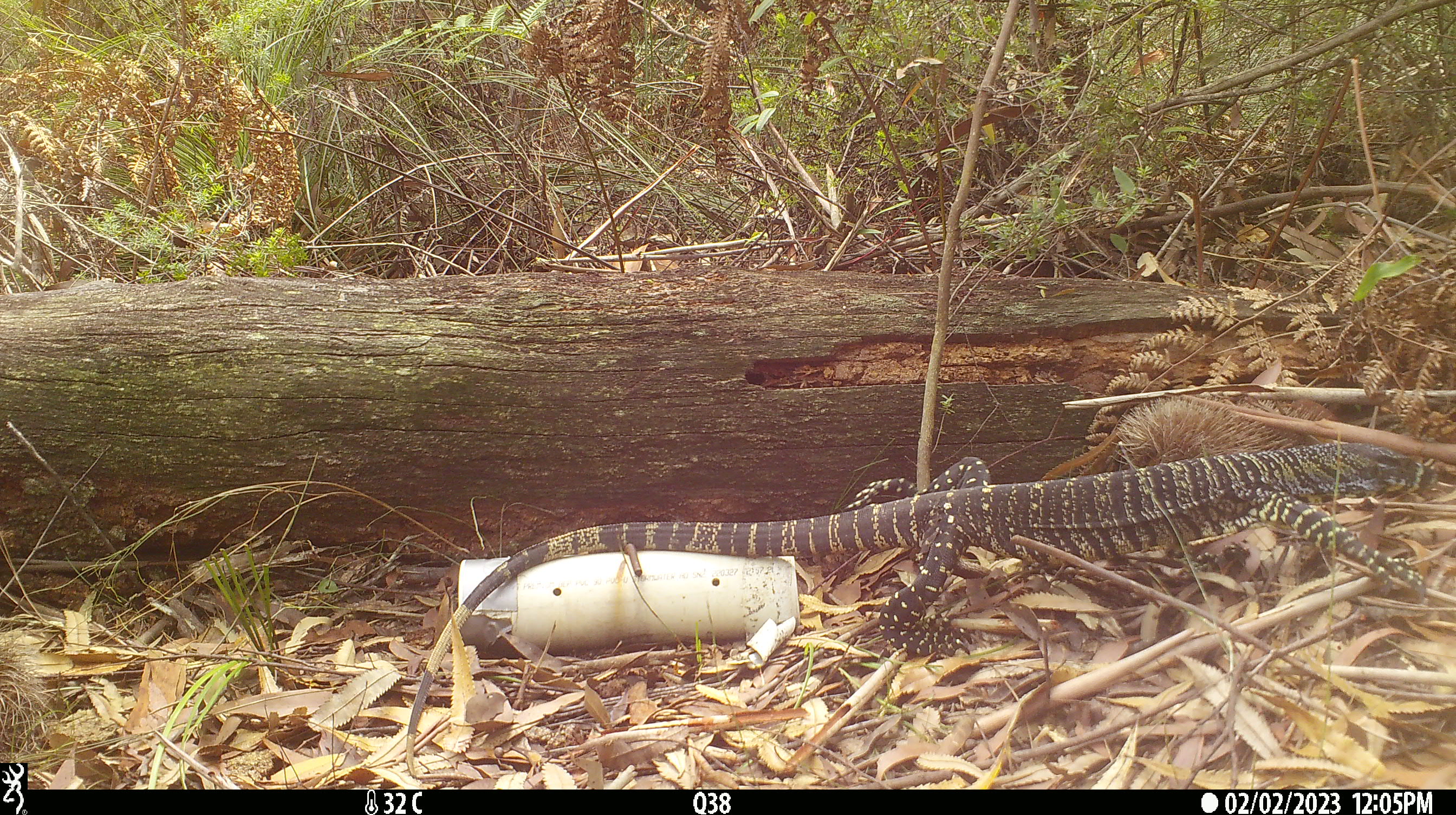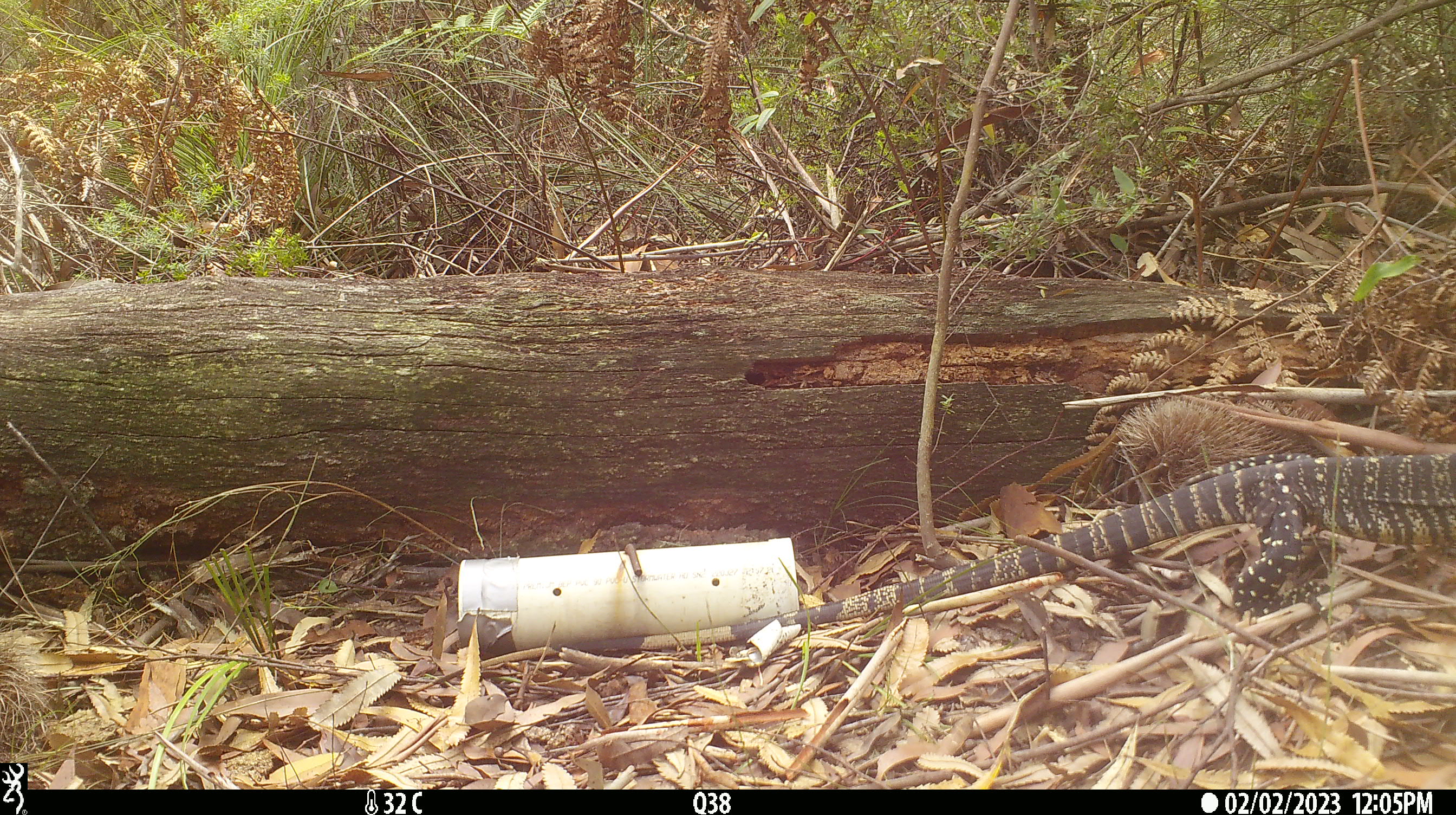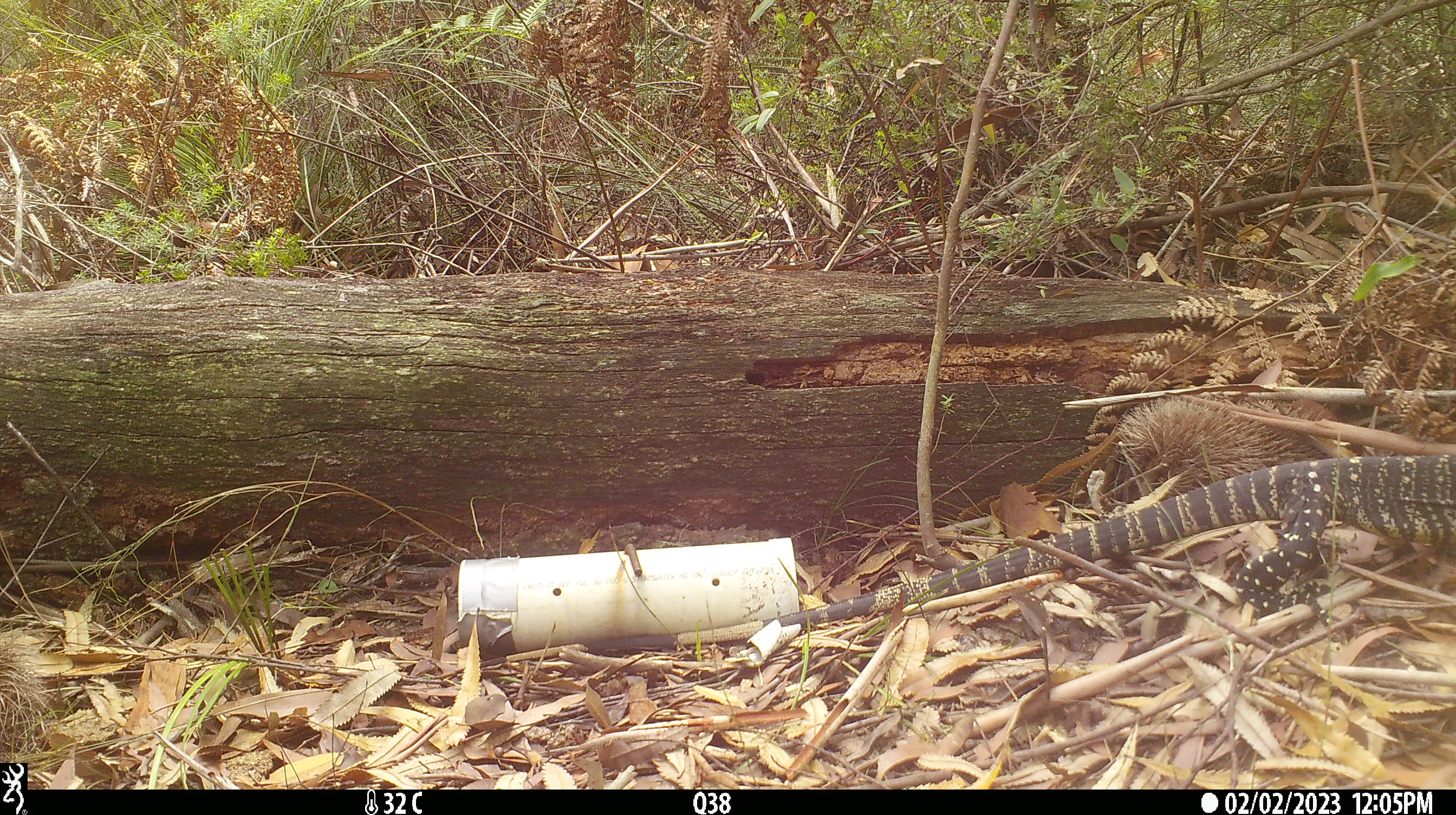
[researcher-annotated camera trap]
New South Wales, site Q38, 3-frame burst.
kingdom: Animalia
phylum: Chordata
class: Reptilia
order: Squamata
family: Varanidae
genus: Varanus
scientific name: Varanus varius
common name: lace monitor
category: goanna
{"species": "goanna (lace monitor) (Varanus varius)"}